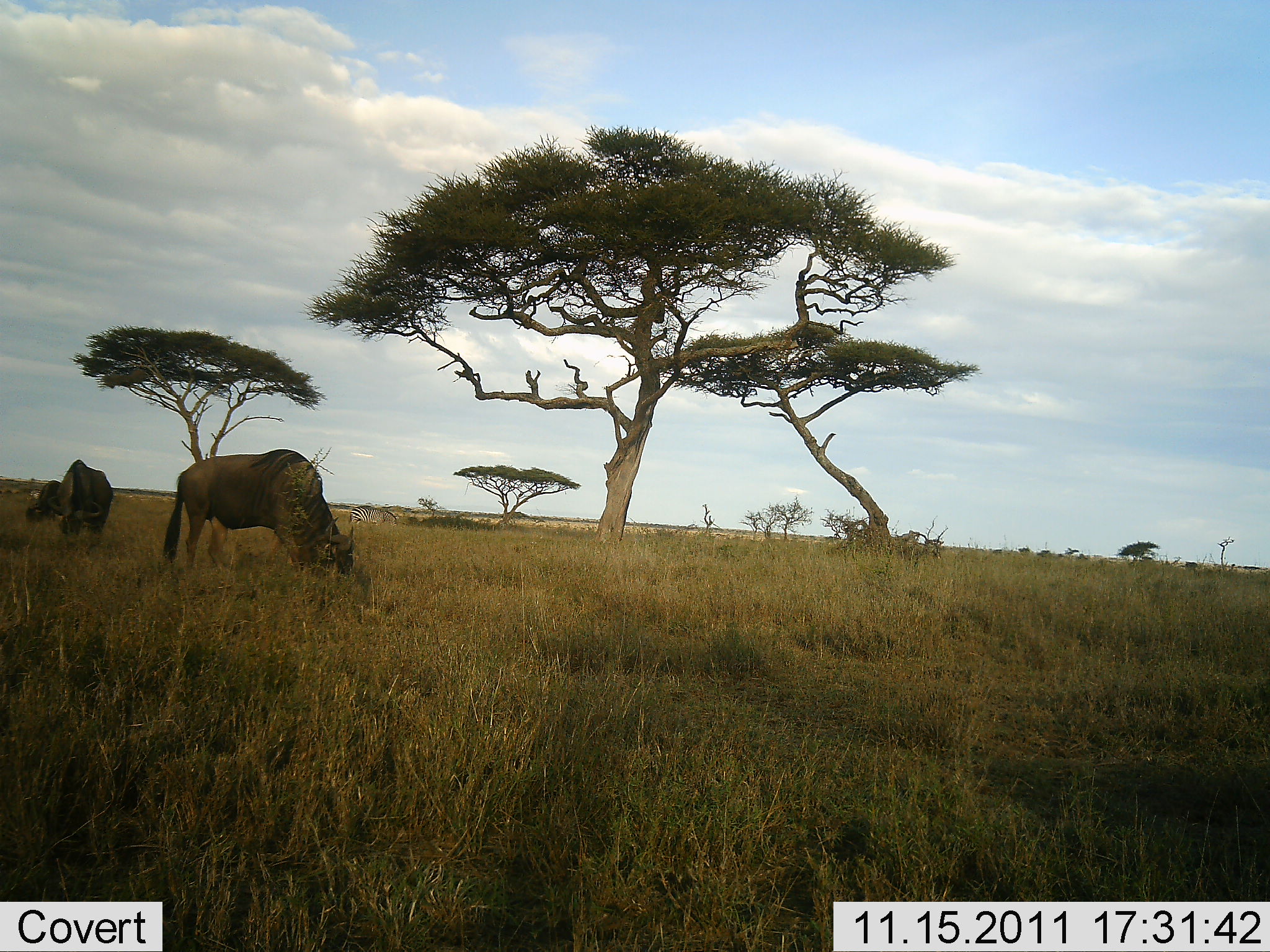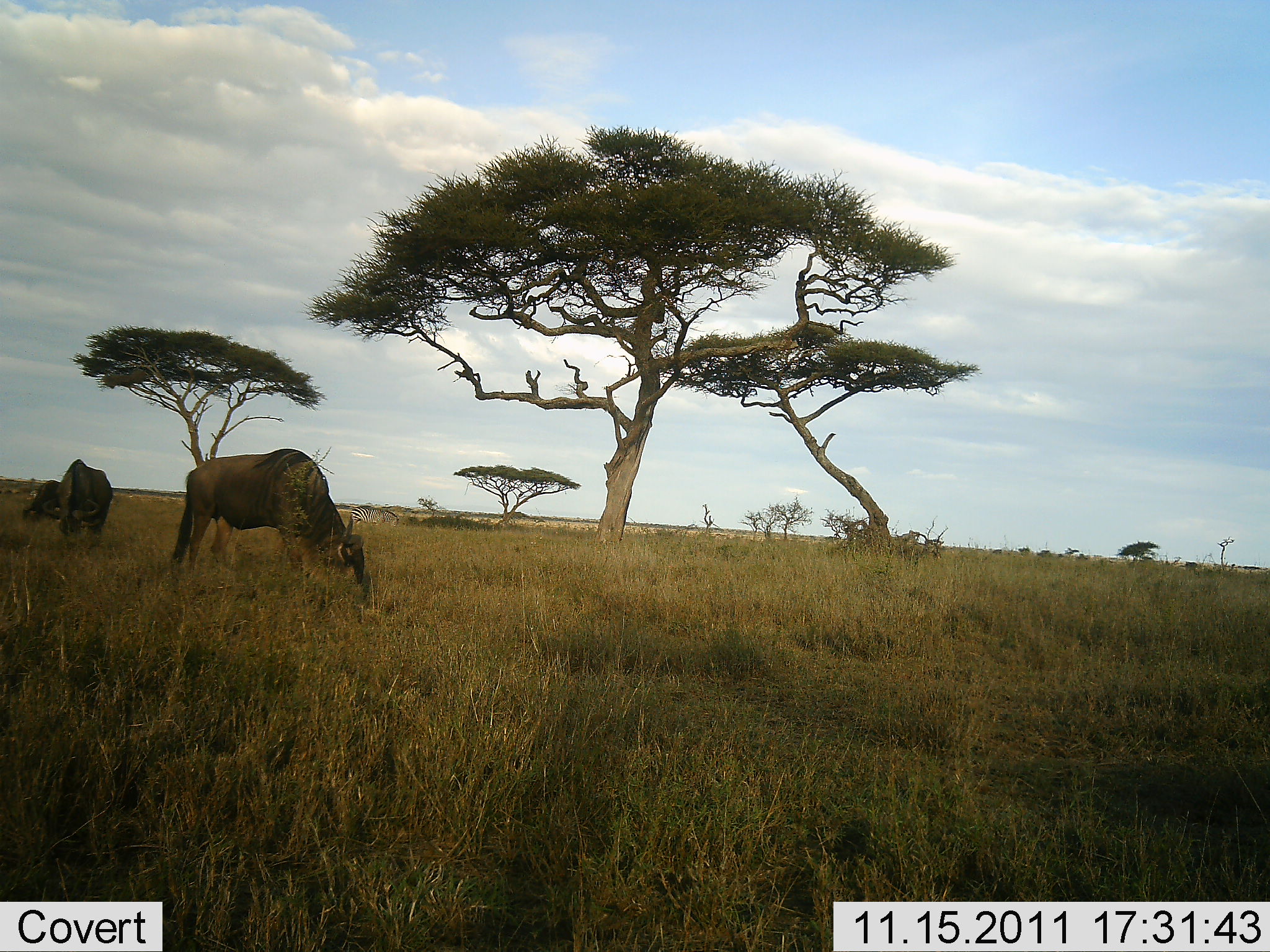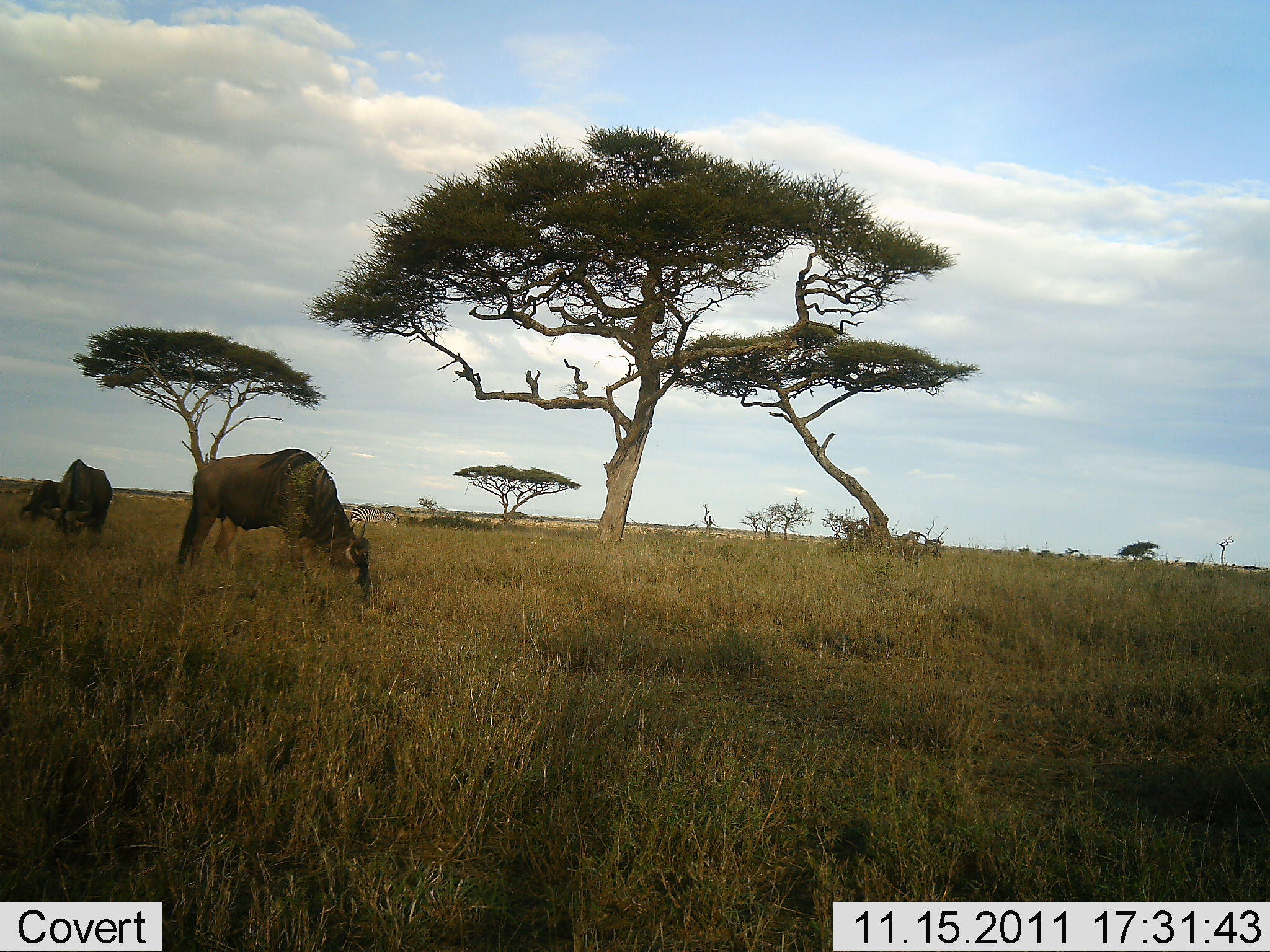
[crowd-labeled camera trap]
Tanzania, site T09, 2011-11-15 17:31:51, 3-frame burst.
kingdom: Animalia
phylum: Chordata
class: Mammalia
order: Artiodactyla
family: Bovidae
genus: Connochaetes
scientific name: Connochaetes taurinus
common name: blue wildebeest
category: wildebeest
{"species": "wildebeest (blue wildebeest) (Connochaetes taurinus)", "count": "3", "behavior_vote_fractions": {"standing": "10%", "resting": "0%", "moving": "0%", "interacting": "0%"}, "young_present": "0%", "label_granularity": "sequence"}